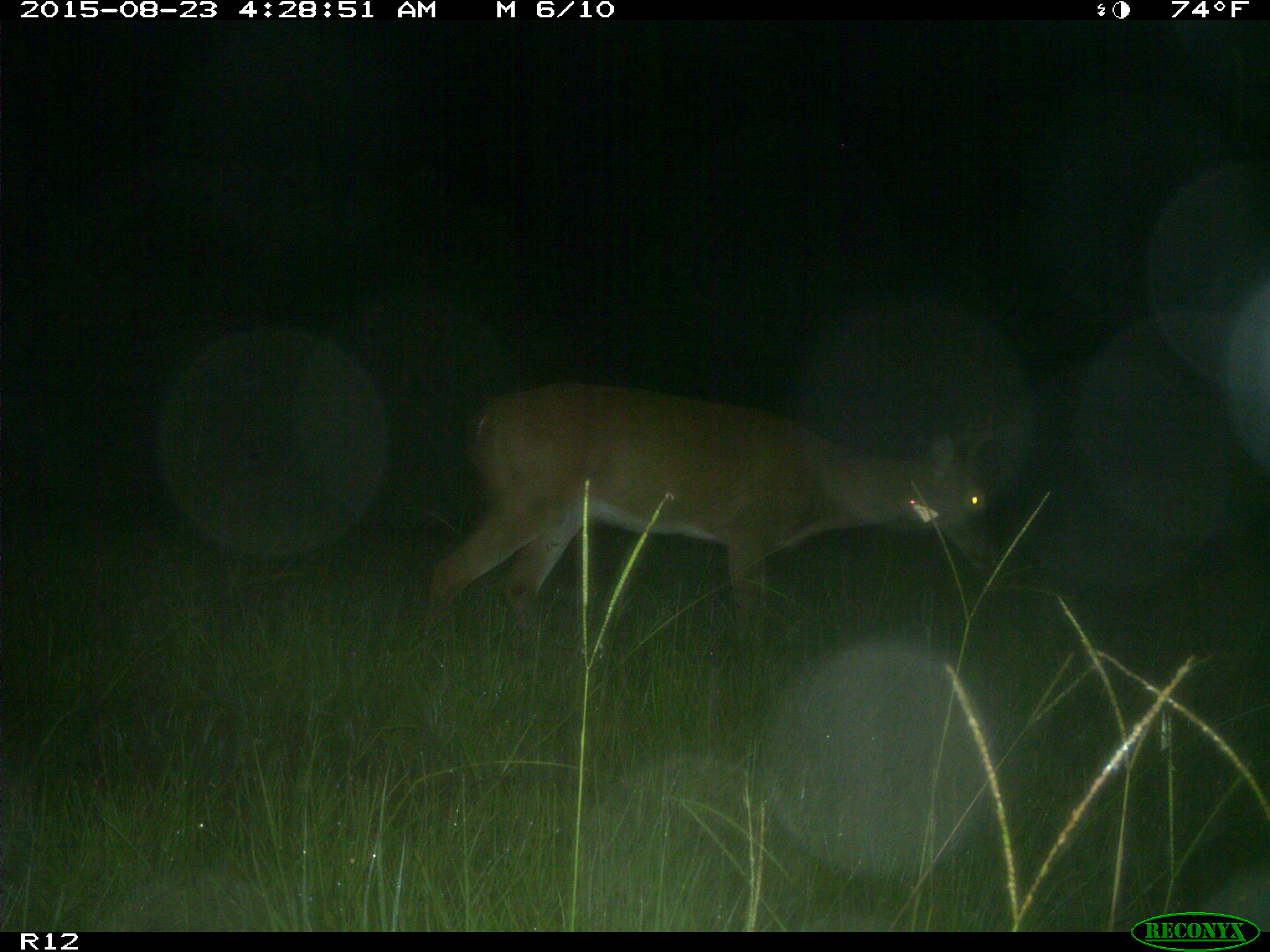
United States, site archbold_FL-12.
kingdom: Animalia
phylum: Chordata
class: Mammalia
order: Artiodactyla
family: Cervidae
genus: Odocoileus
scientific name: Odocoileus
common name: deer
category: unidentified deer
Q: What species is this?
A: Unidentified deer (deer) (Odocoileus).